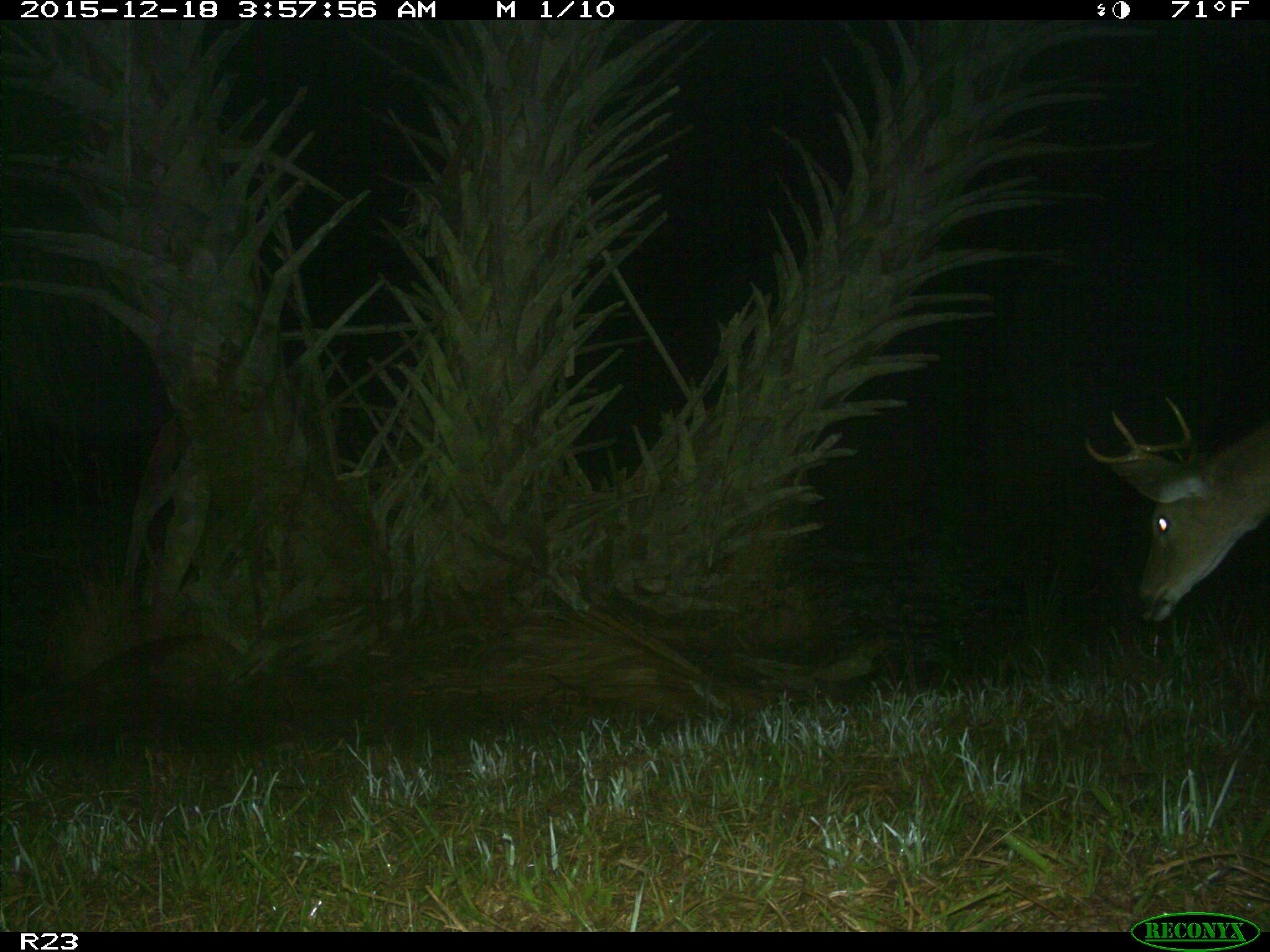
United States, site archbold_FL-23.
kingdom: Animalia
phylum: Chordata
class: Mammalia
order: Artiodactyla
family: Cervidae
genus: Odocoileus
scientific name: Odocoileus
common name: deer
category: unidentified deer